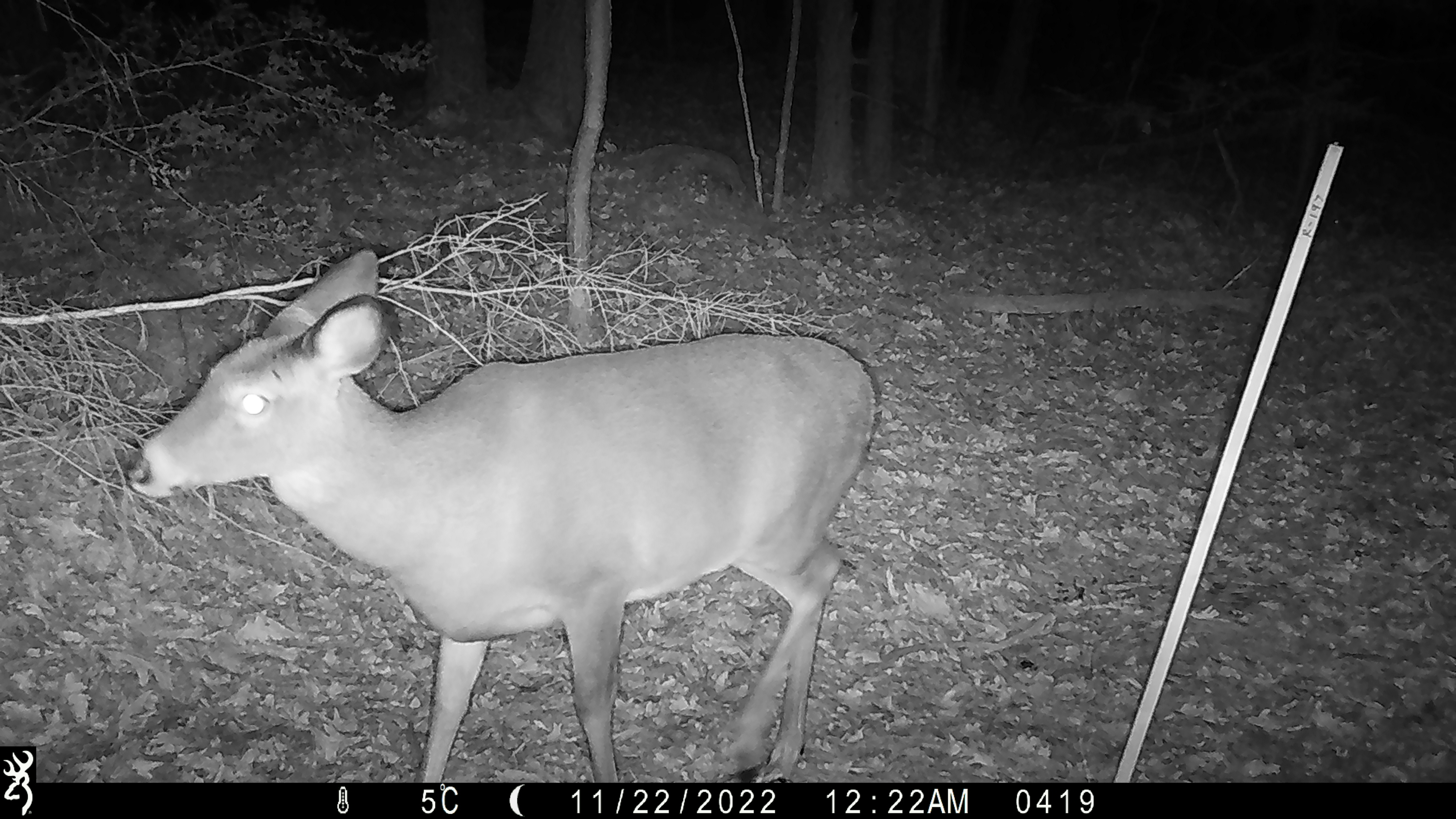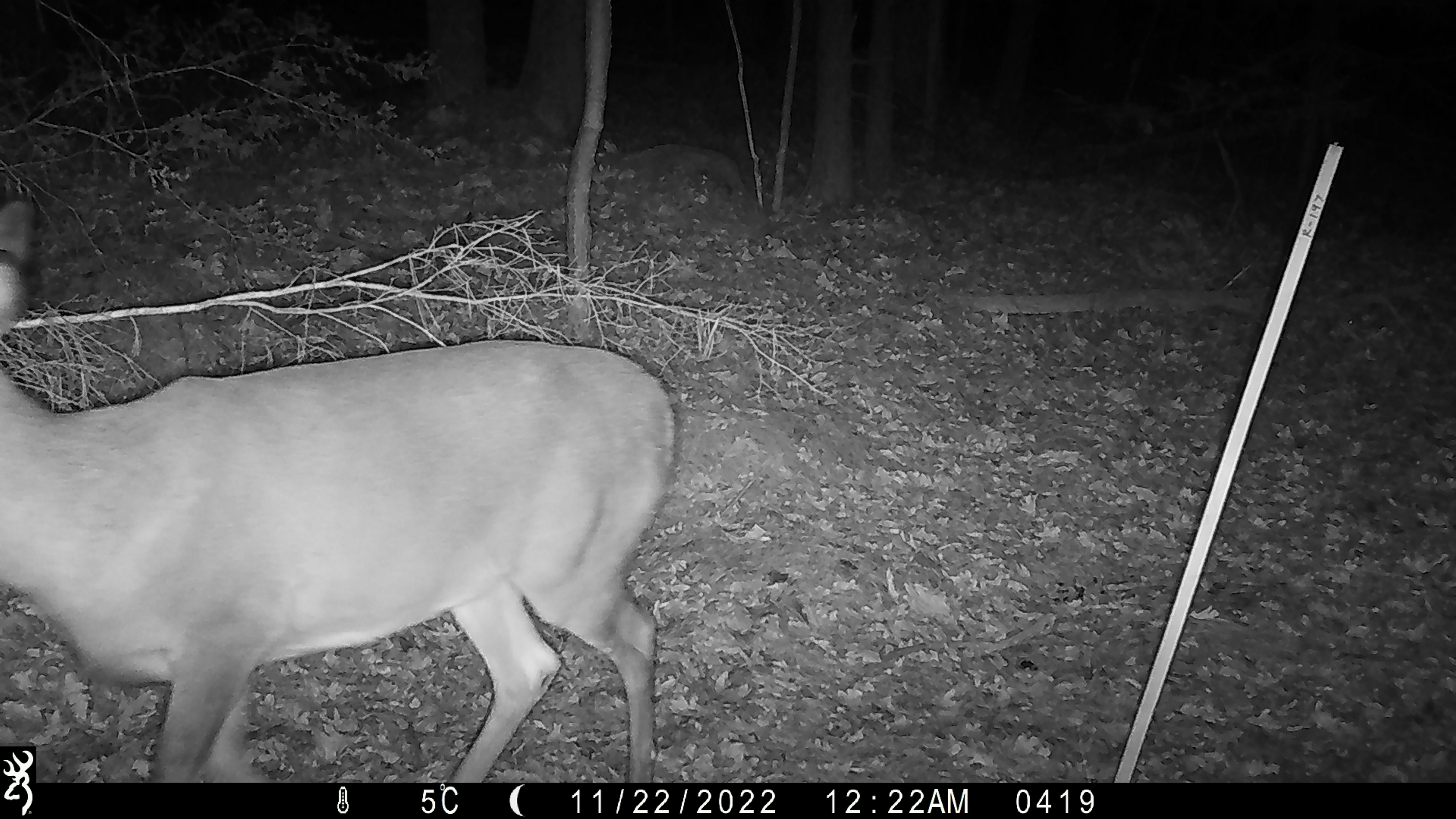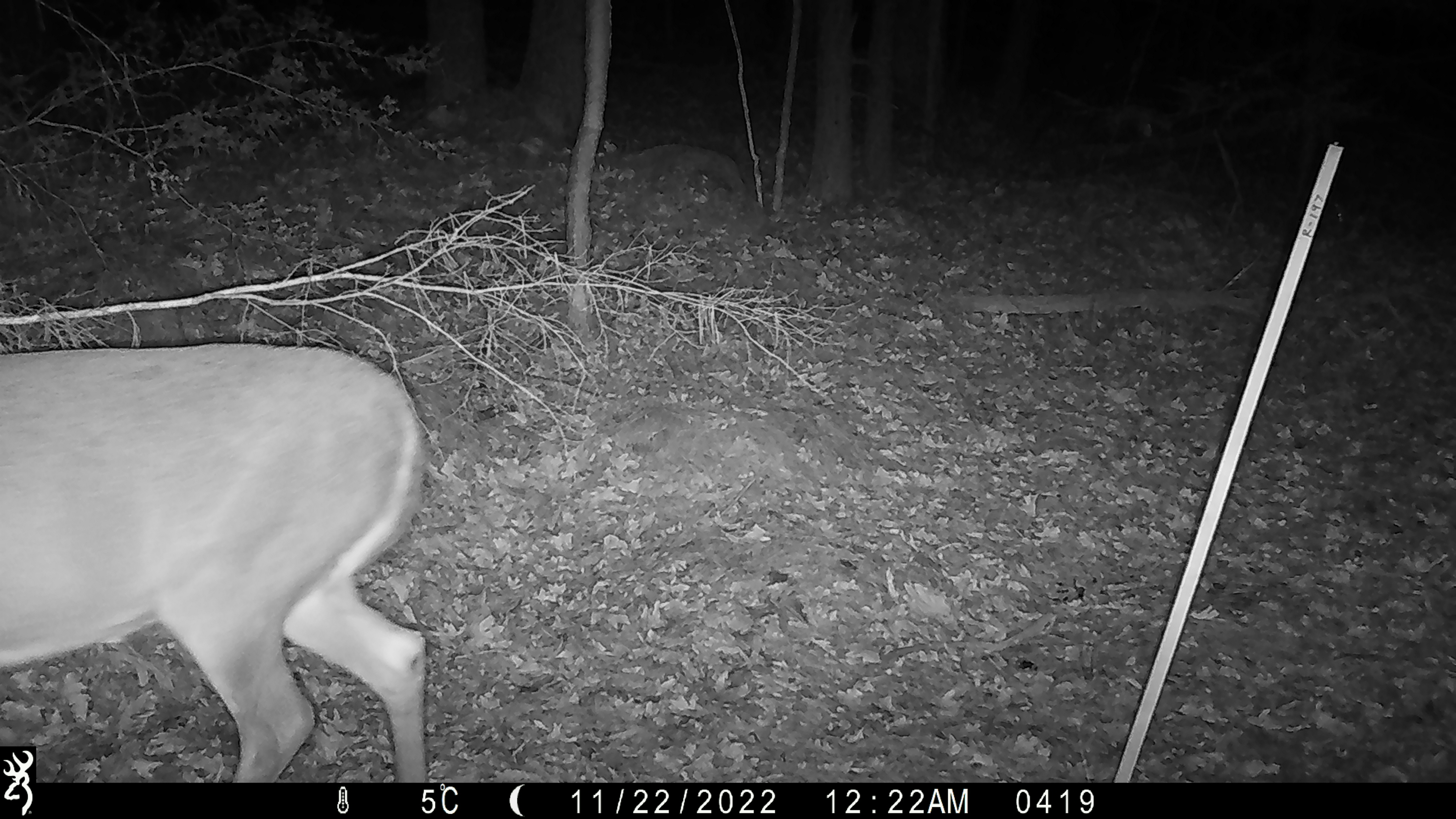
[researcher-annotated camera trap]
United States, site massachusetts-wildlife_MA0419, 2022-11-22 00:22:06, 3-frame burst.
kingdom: Animalia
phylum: Chordata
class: Mammalia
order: Artiodactyla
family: Cervidae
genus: Odocoileus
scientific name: Odocoileus virginianus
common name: white-tailed deer